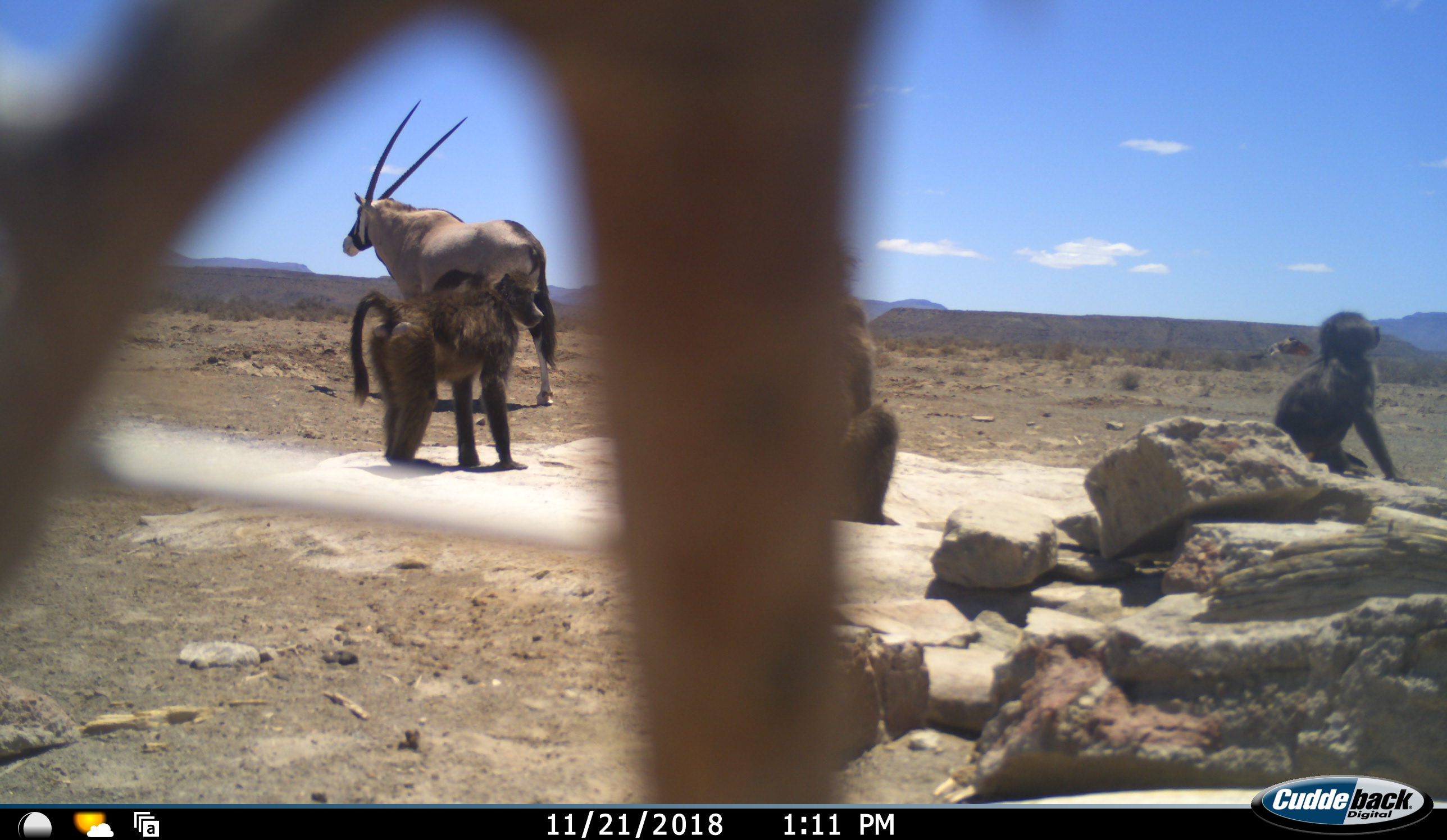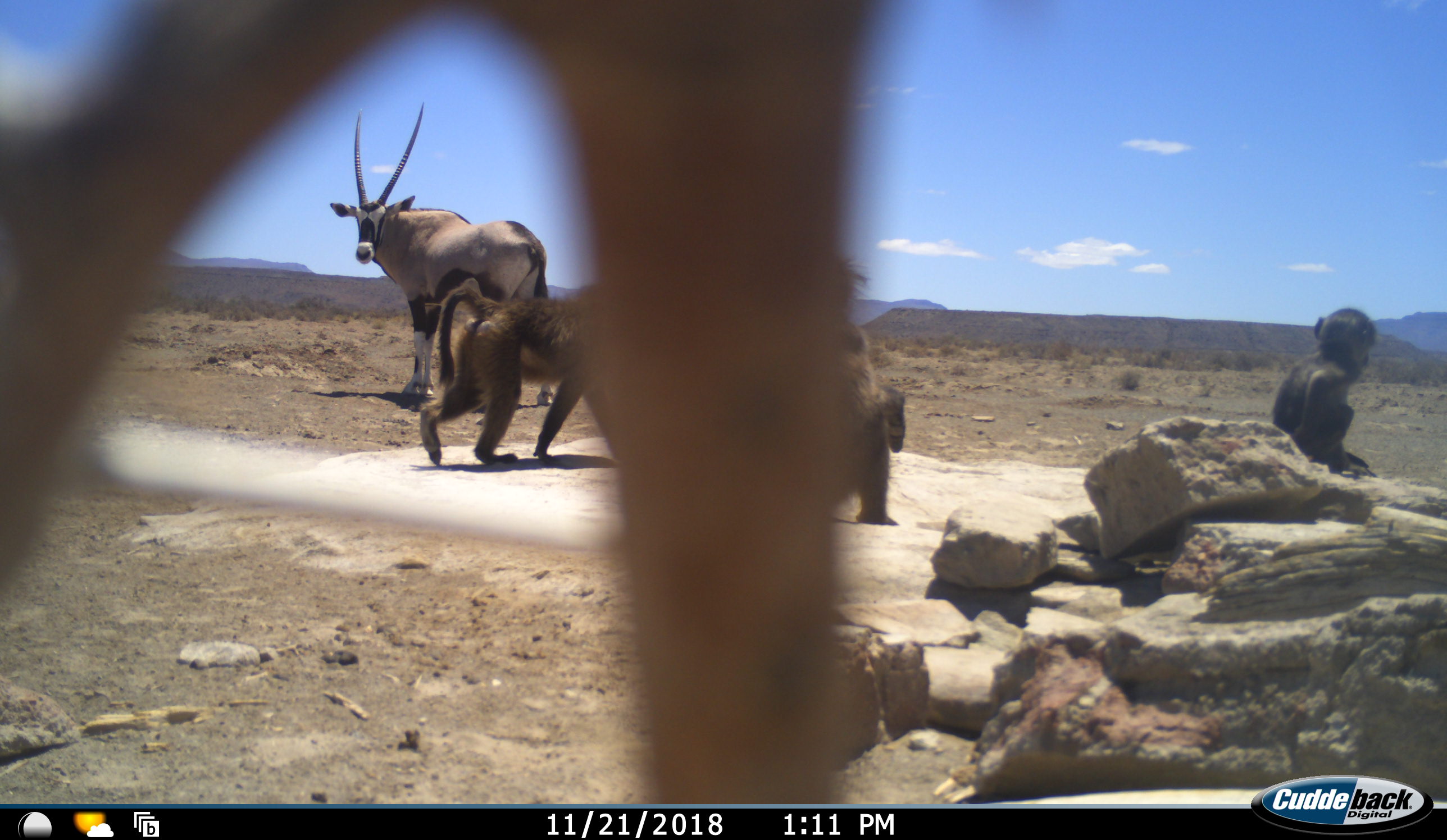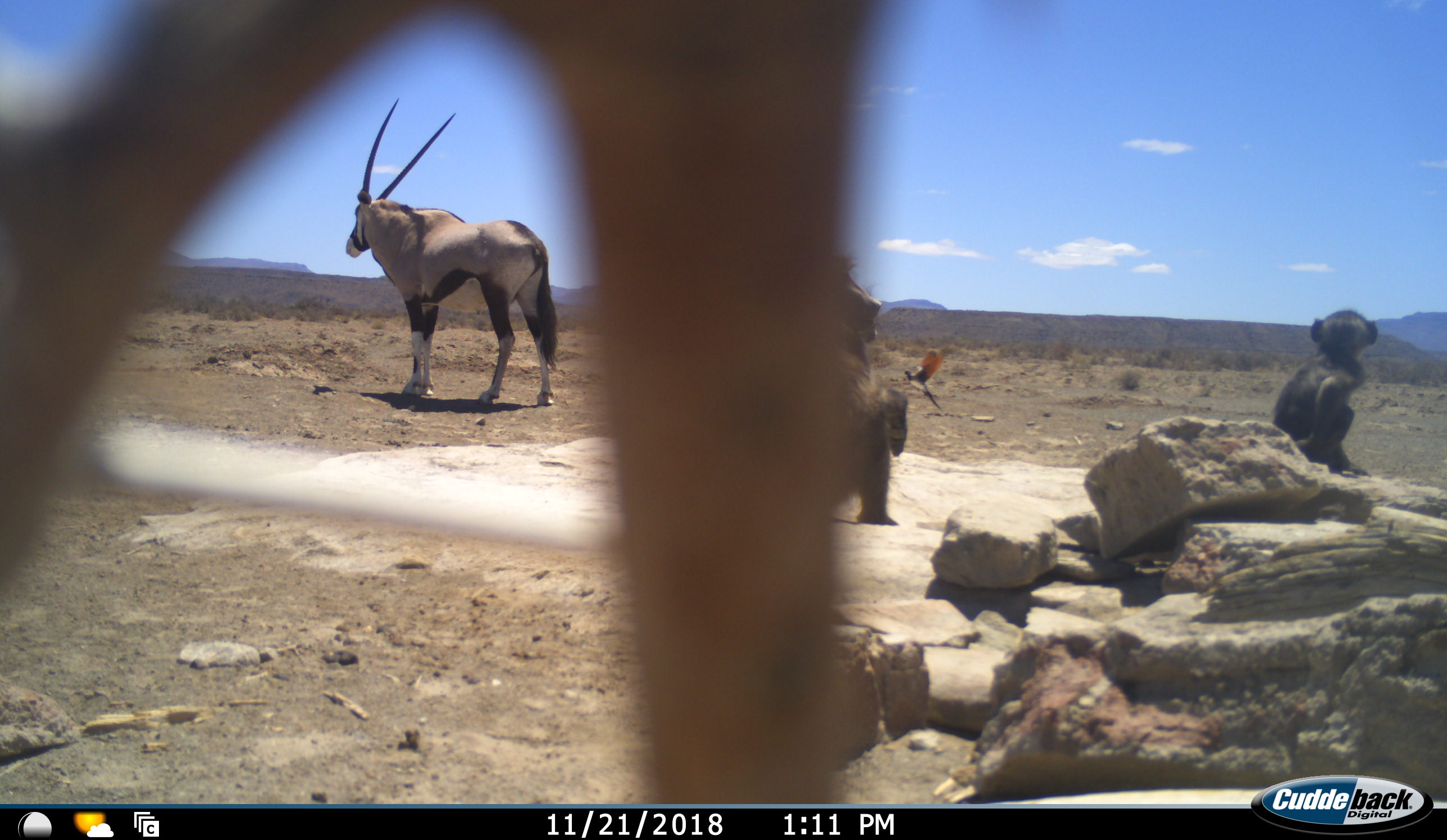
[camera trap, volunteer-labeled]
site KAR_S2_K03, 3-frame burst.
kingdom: Animalia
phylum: Chordata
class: Mammalia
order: Primates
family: Cercopithecidae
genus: Papio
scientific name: Papio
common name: baboon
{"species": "baboon (Papio)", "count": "3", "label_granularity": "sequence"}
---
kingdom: Animalia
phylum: Chordata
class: Aves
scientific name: Aves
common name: bird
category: birdother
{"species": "birdother (bird) (Aves)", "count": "1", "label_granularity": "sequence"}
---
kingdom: Animalia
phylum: Chordata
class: Mammalia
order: Artiodactyla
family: Bovidae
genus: Oryx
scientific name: Oryx gazella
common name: gemsbok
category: oryx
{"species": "oryx (gemsbok) (Oryx gazella)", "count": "1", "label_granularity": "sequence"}